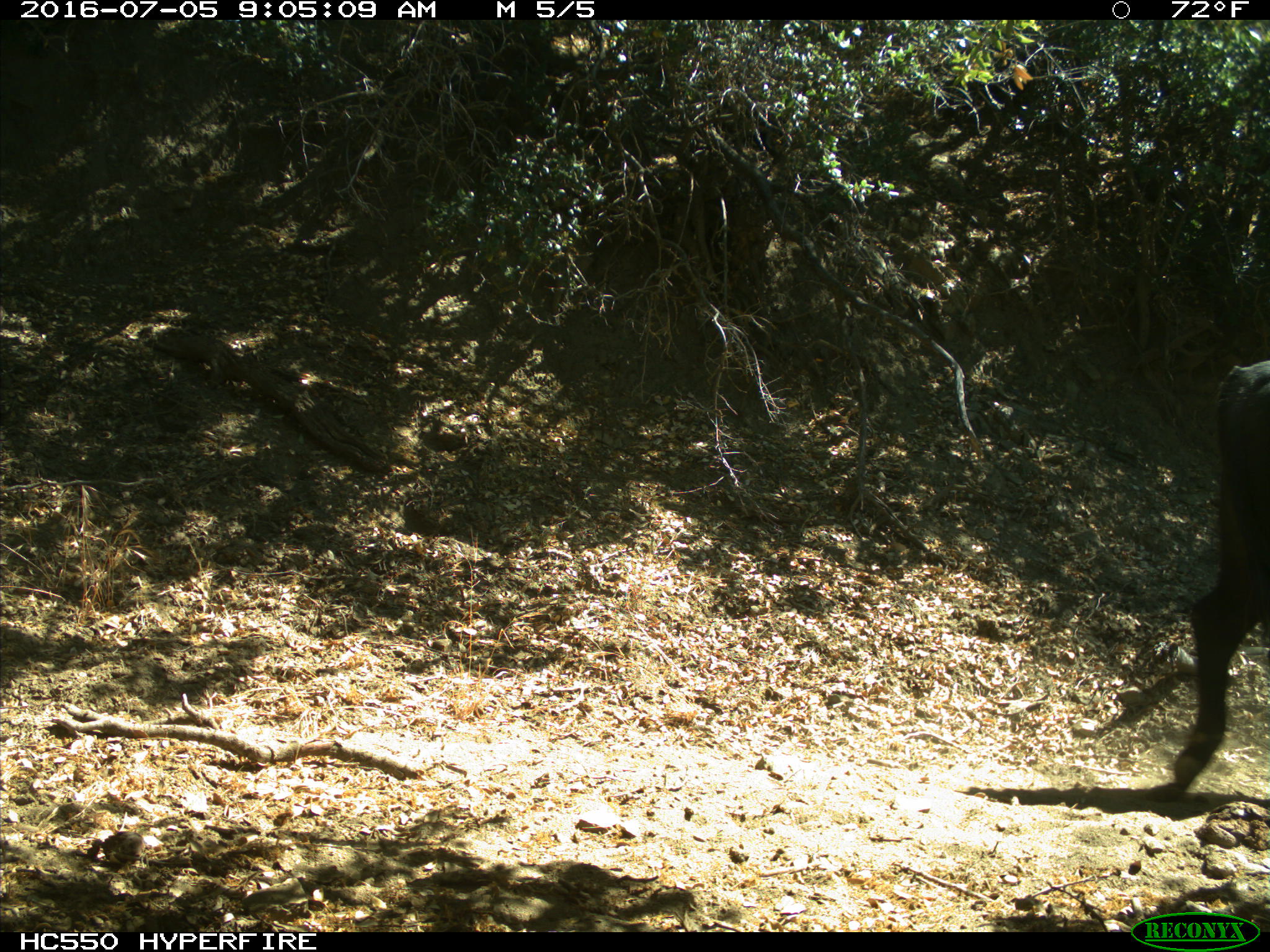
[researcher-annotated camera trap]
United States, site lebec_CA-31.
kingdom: Animalia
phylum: Chordata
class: Mammalia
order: Artiodactyla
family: Bovidae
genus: Bos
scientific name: Bos taurus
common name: domestic cow